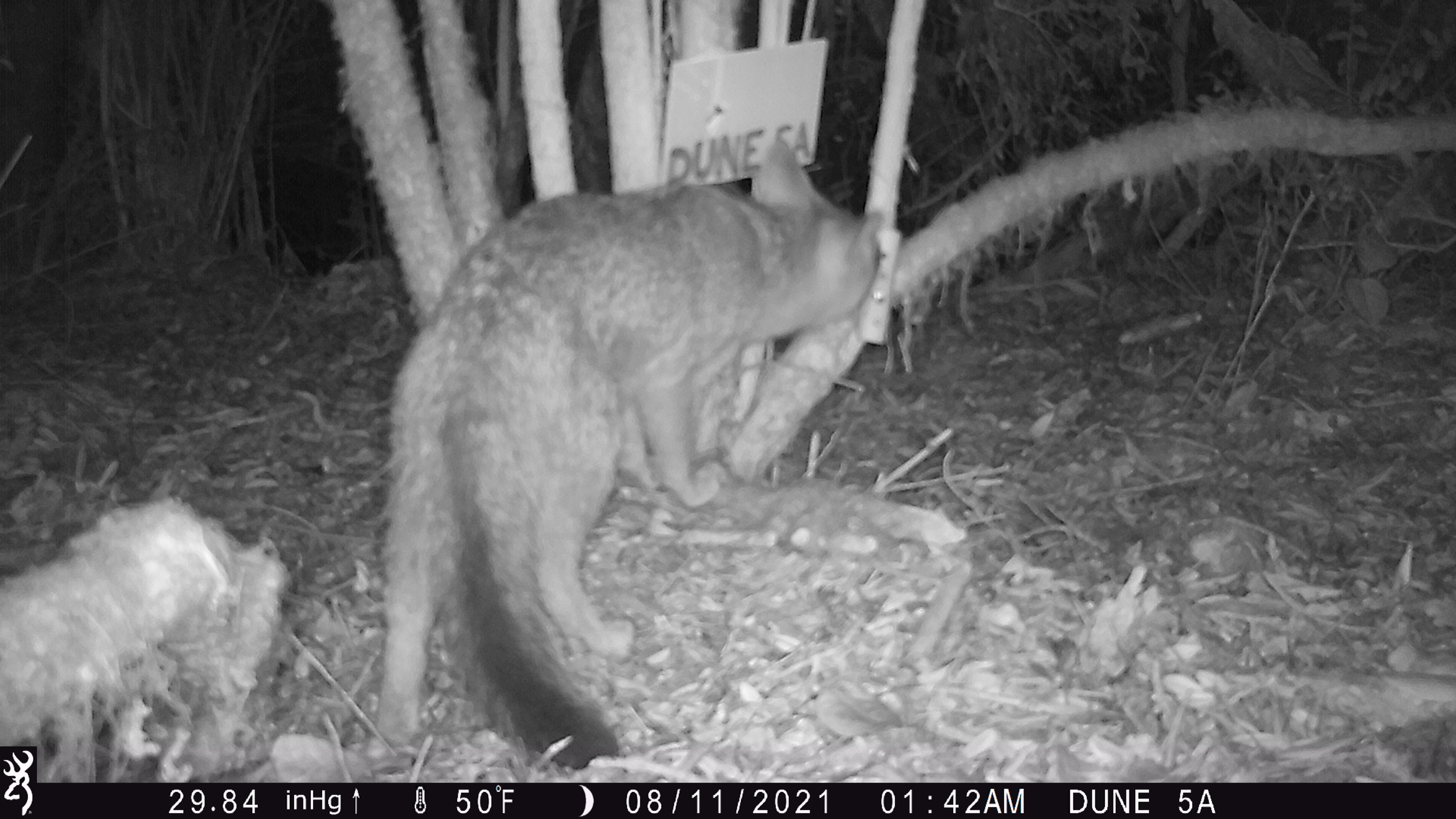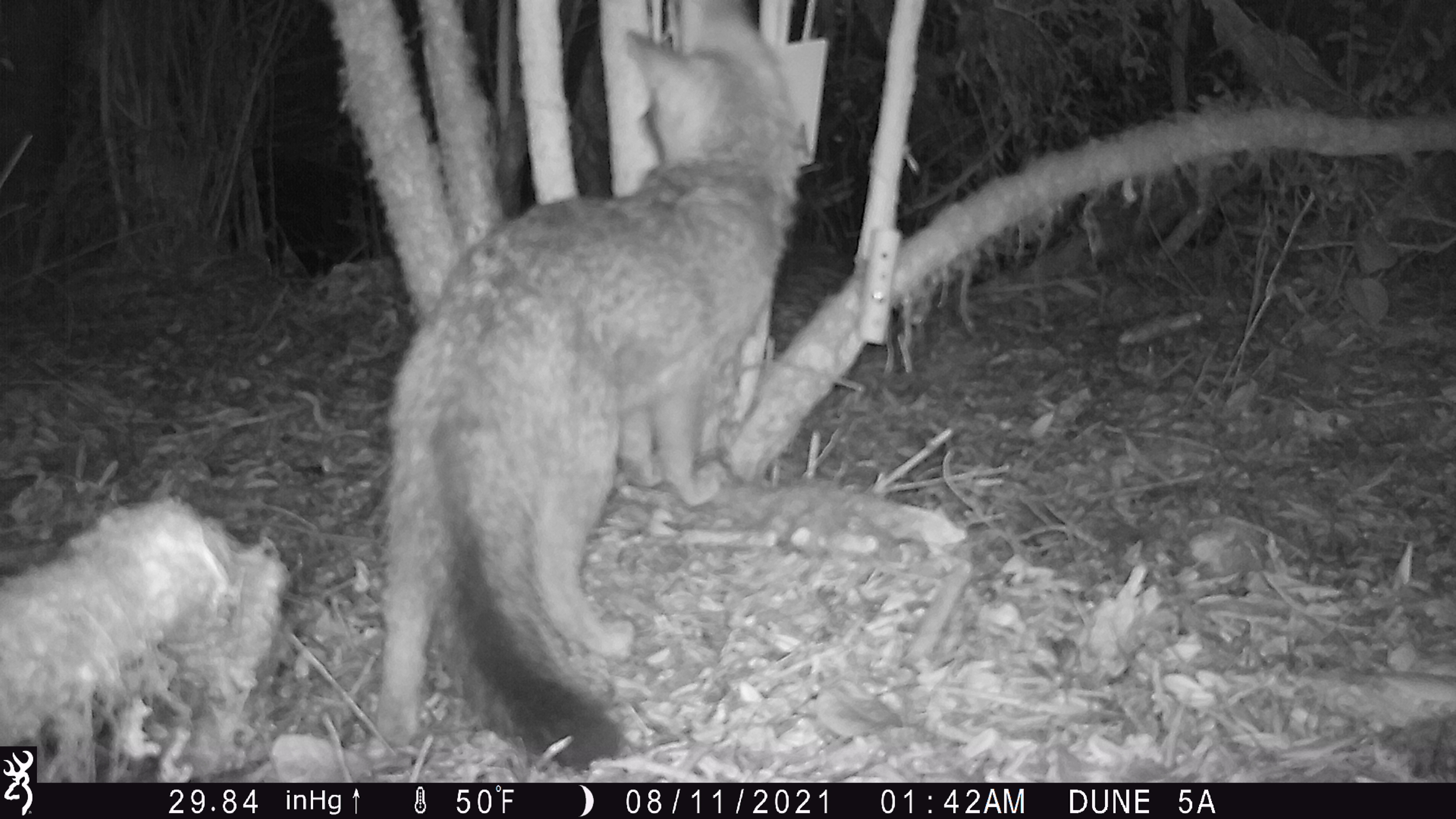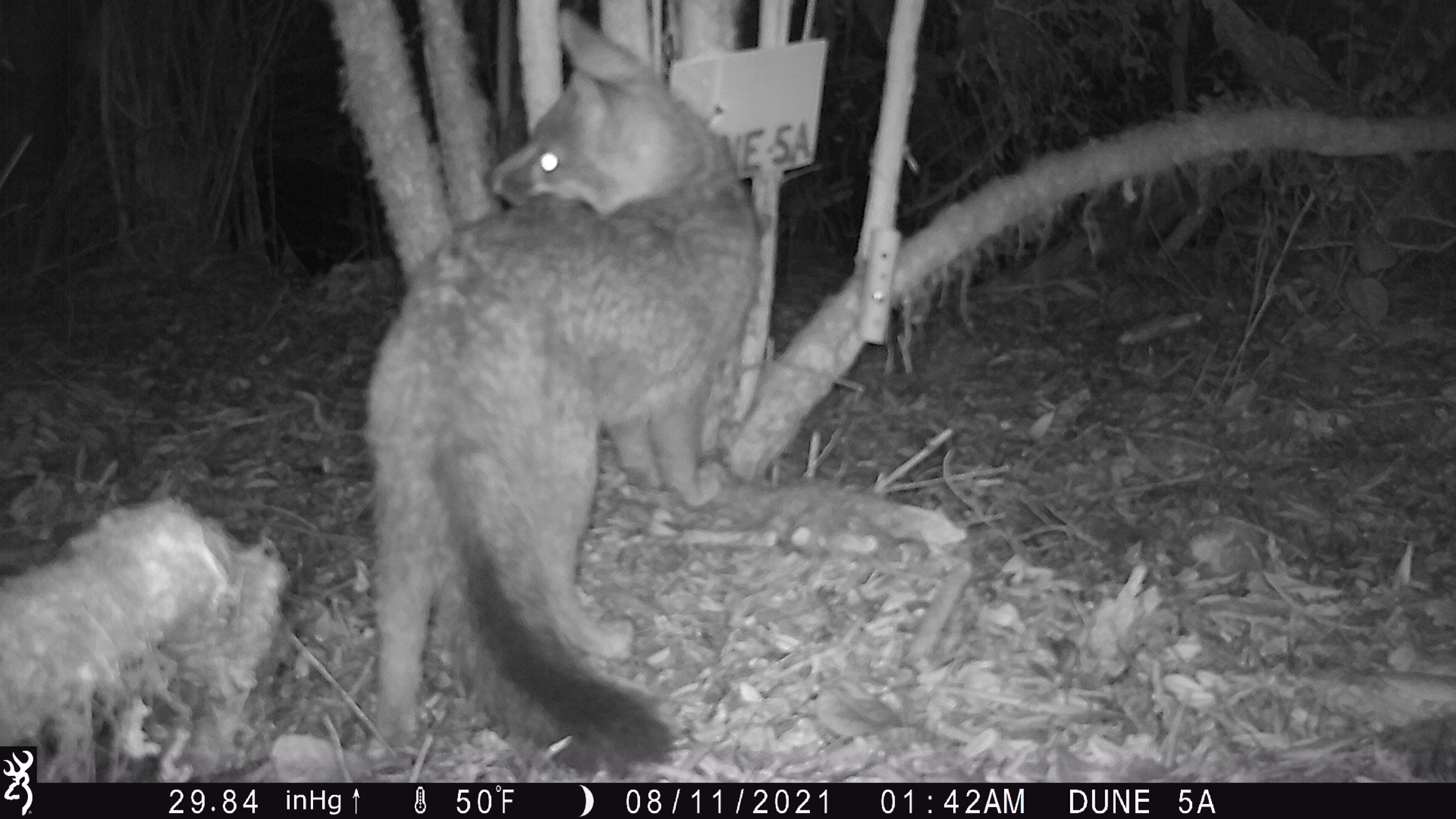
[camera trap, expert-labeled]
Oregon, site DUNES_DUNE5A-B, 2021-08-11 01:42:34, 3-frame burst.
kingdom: Animalia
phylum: Chordata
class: Mammalia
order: Carnivora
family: Canidae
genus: Urocyon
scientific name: Urocyon cinereoargenteus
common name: gray fox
Gray fox (Urocyon cinereoargenteus).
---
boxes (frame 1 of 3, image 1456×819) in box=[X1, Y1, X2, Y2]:
gray fox: box=[348, 120, 886, 780]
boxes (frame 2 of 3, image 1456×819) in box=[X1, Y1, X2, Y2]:
gray fox: box=[354, 1, 824, 758]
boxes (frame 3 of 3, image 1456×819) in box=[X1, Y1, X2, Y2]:
gray fox: box=[322, 2, 827, 779]